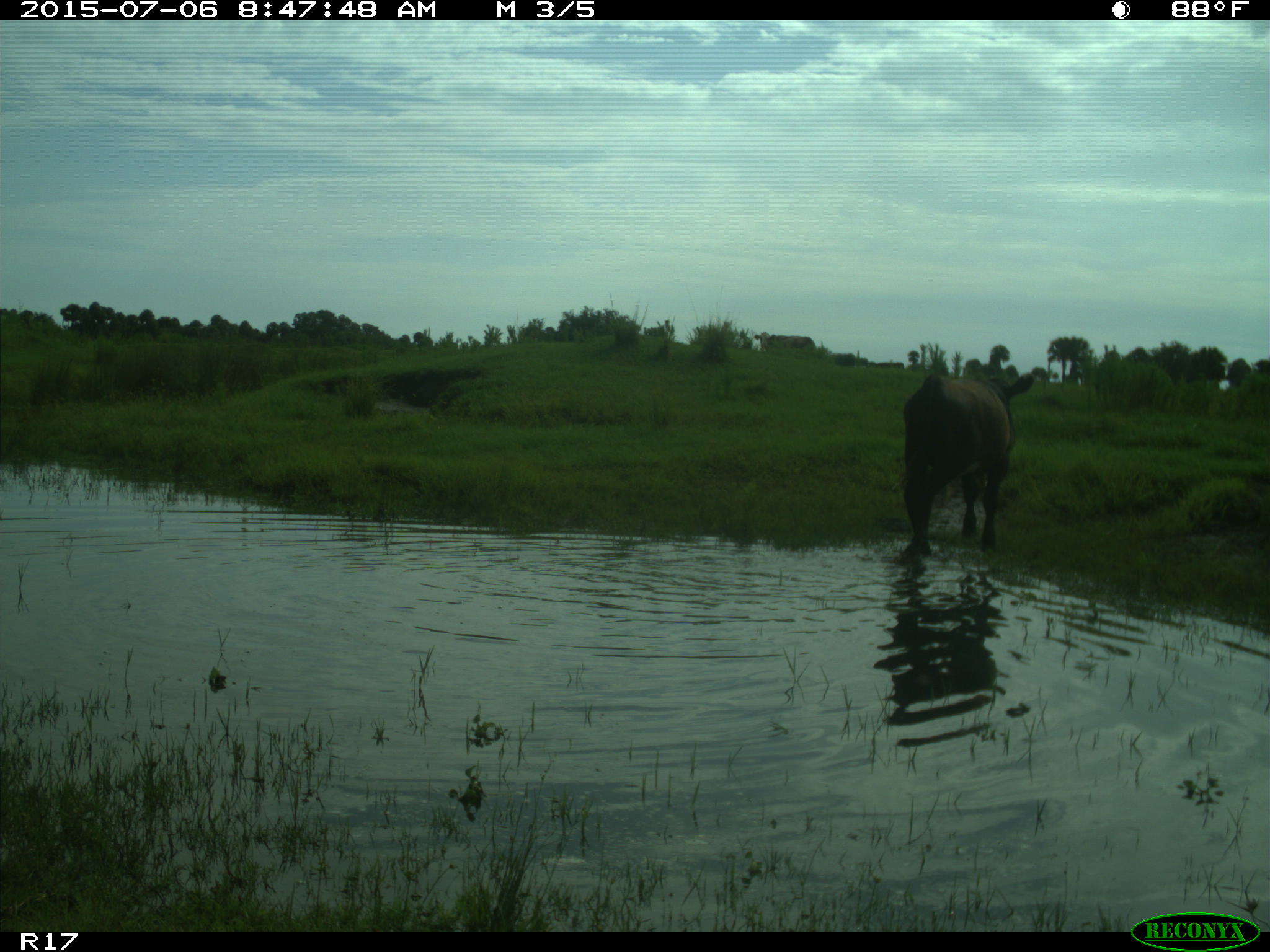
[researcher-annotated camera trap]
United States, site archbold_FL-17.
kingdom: Animalia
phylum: Chordata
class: Mammalia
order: Artiodactyla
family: Bovidae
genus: Bos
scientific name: Bos taurus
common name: domestic cow